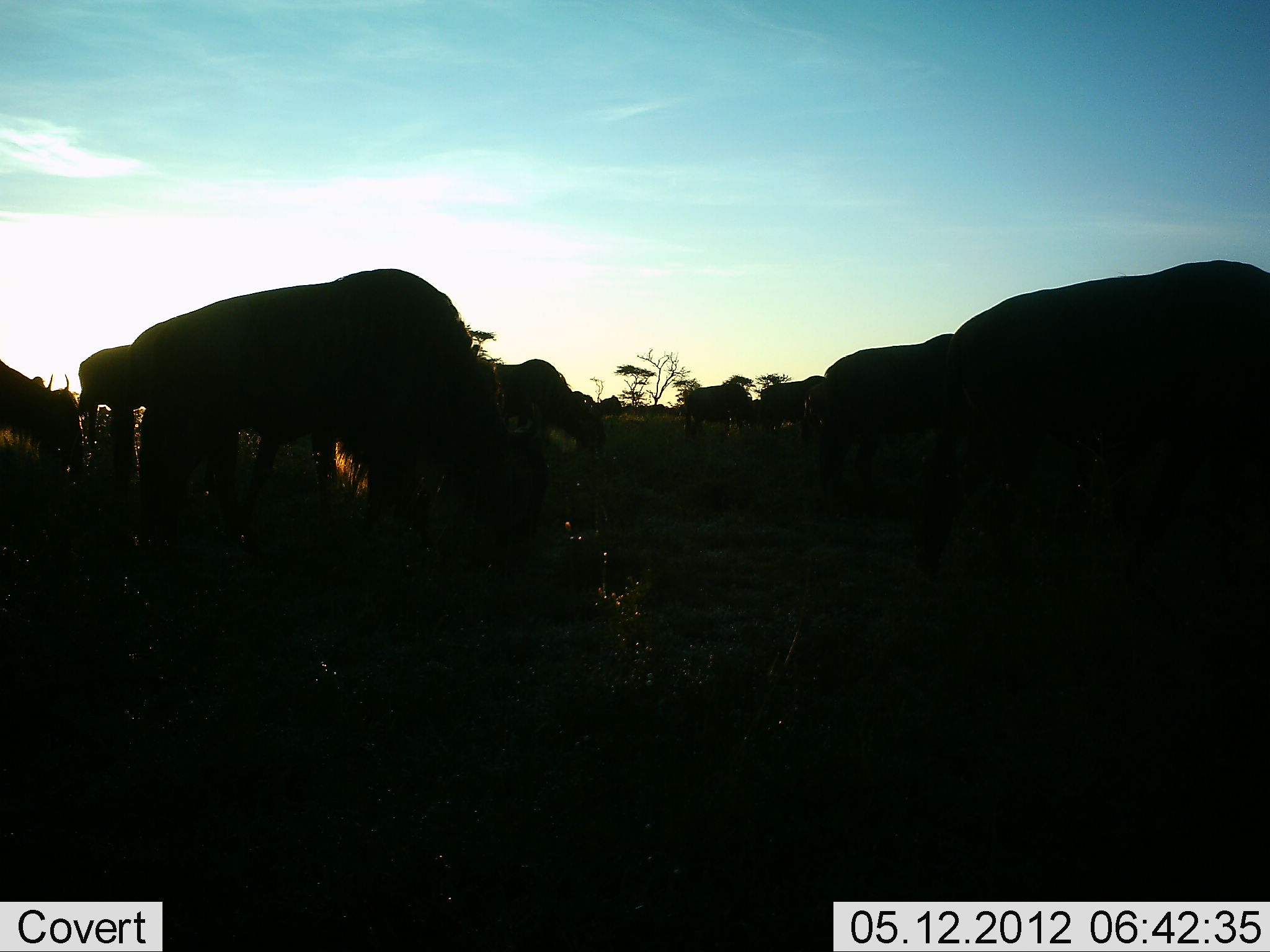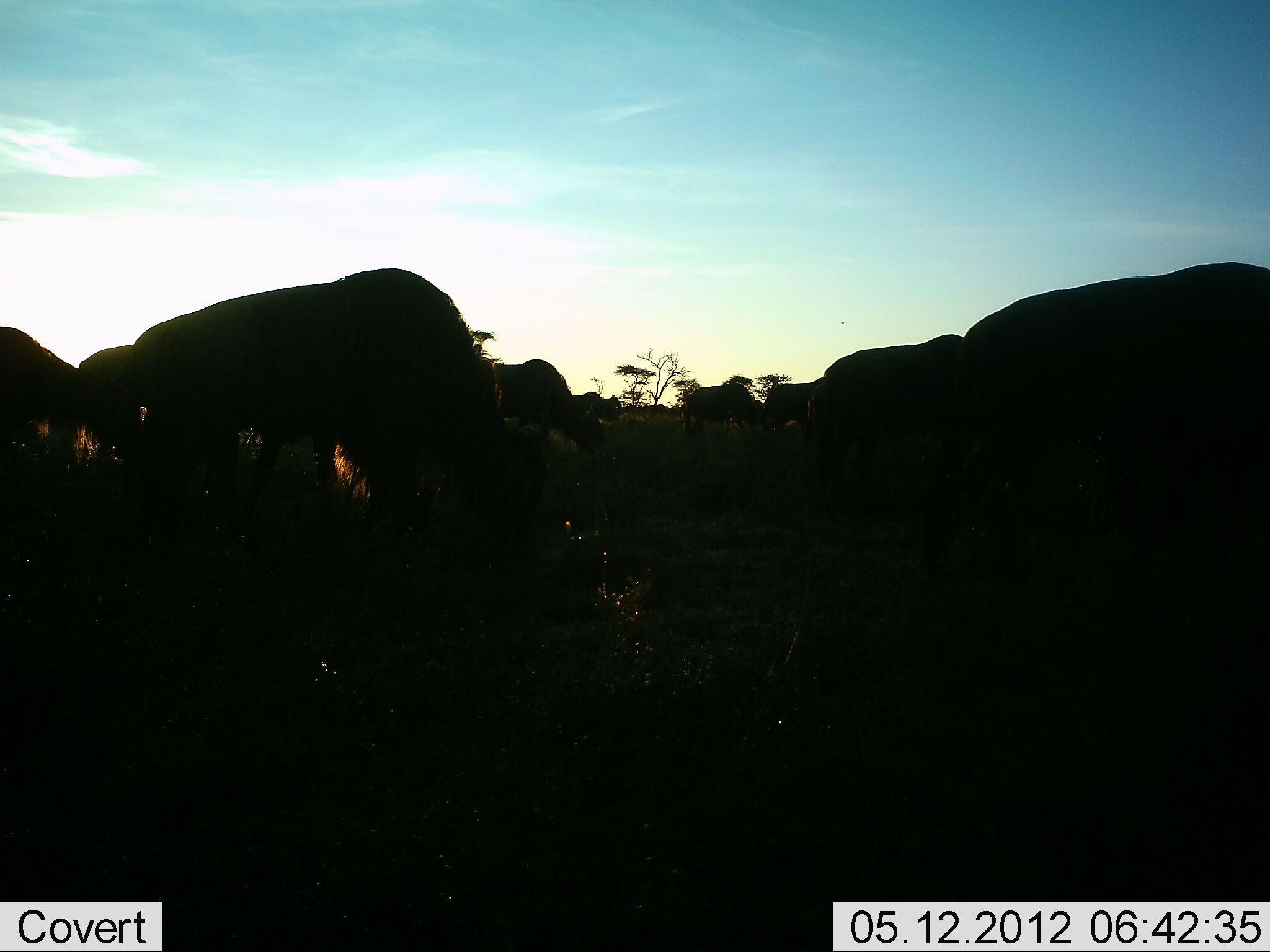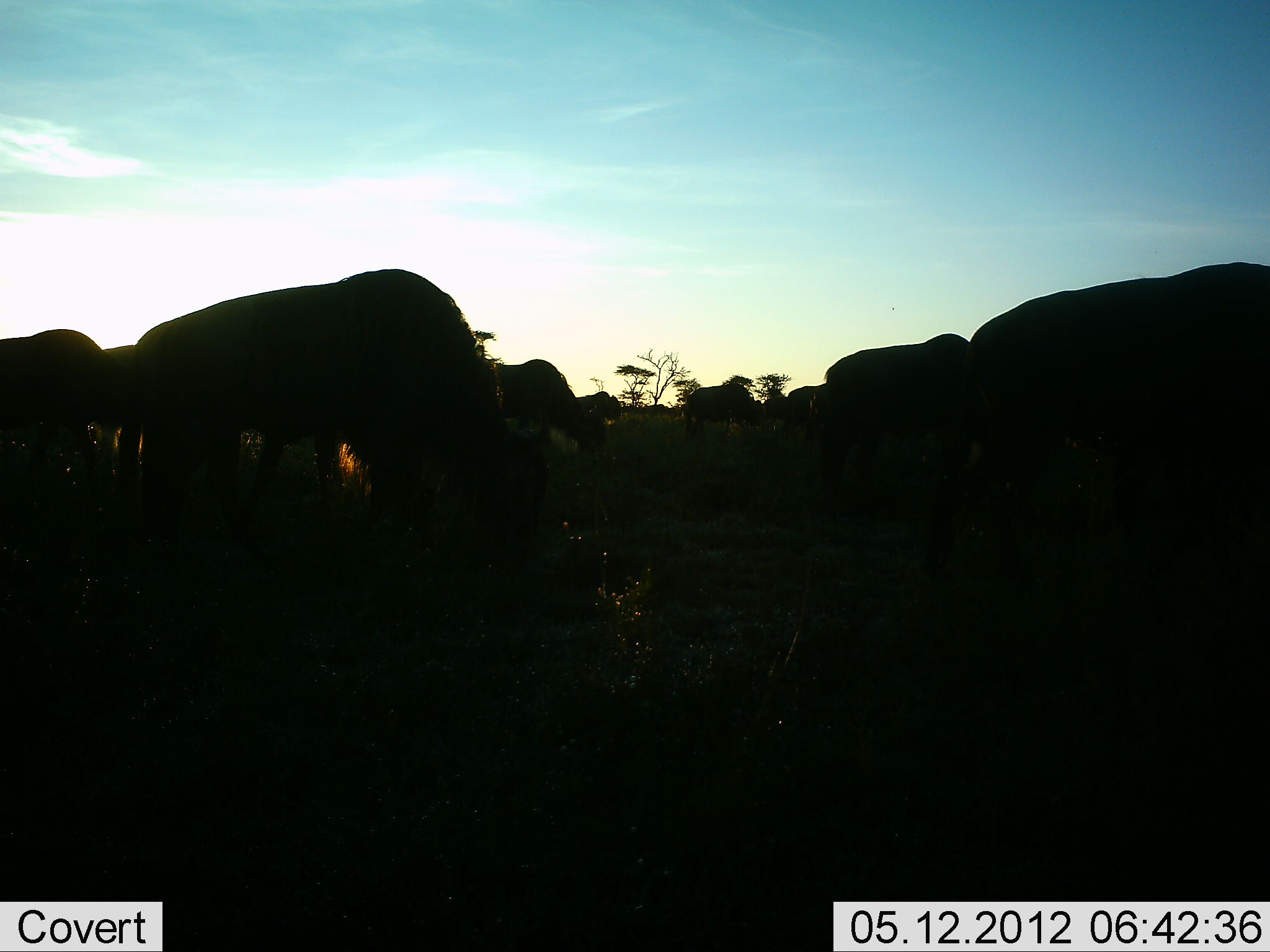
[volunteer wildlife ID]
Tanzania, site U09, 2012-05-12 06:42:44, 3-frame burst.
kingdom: Animalia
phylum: Chordata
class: Mammalia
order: Artiodactyla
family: Bovidae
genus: Connochaetes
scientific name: Connochaetes taurinus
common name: blue wildebeest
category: wildebeest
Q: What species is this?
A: Wildebeest (blue wildebeest) (Connochaetes taurinus).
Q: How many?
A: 10.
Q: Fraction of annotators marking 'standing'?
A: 18%.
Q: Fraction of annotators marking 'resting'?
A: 0%.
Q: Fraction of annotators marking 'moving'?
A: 45%.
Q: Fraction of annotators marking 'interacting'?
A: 0%.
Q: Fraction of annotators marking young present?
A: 0%.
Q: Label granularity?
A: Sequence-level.